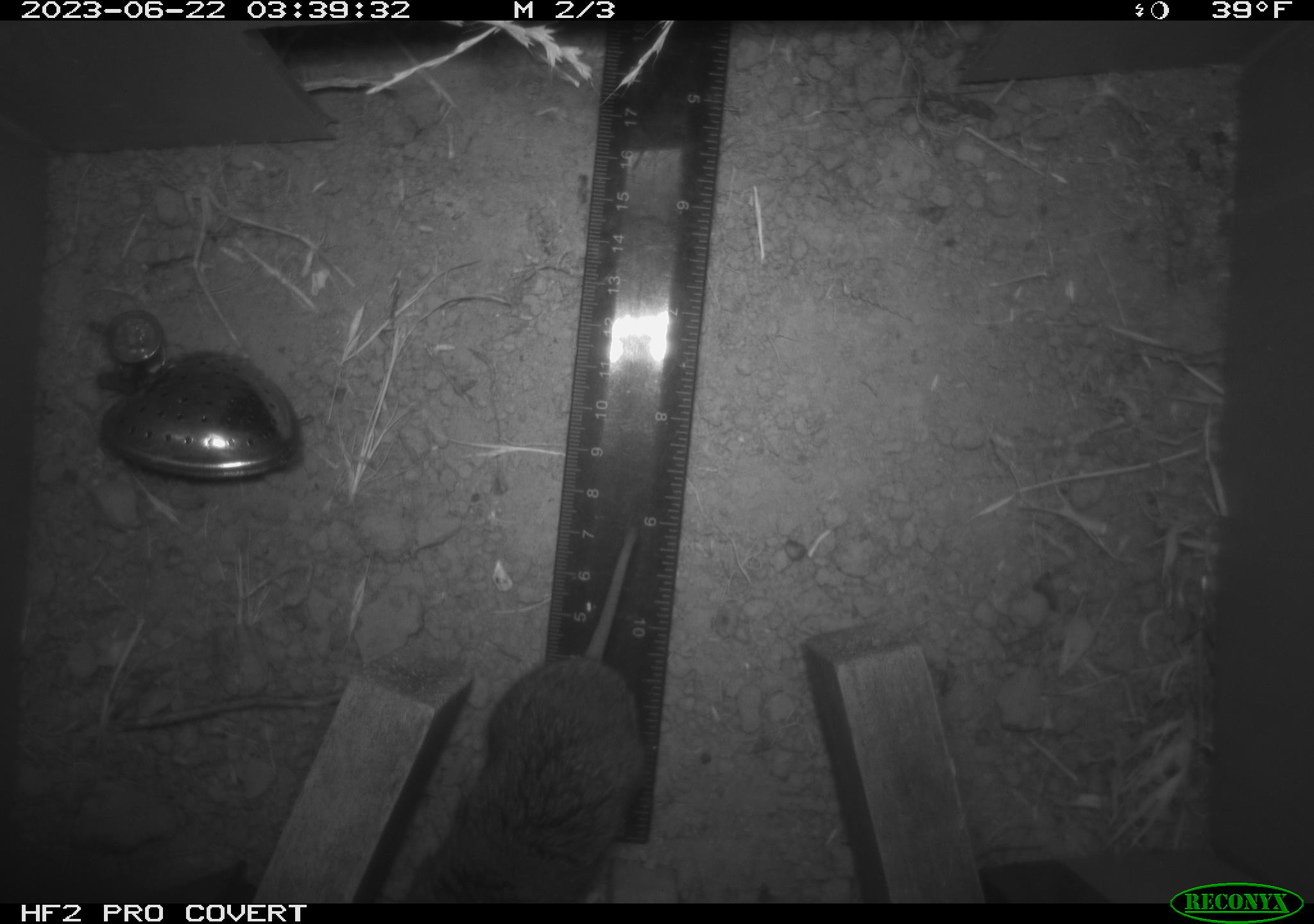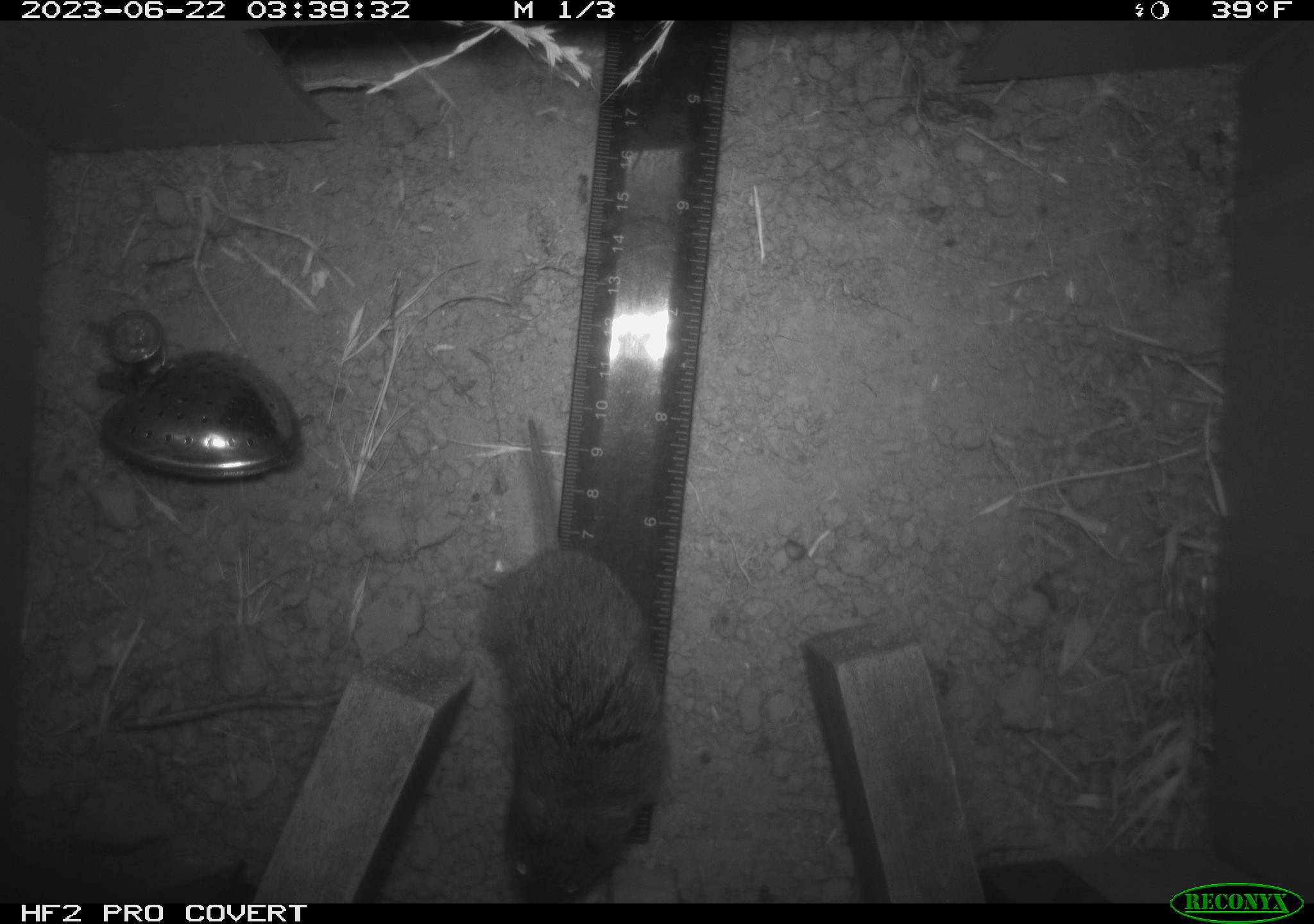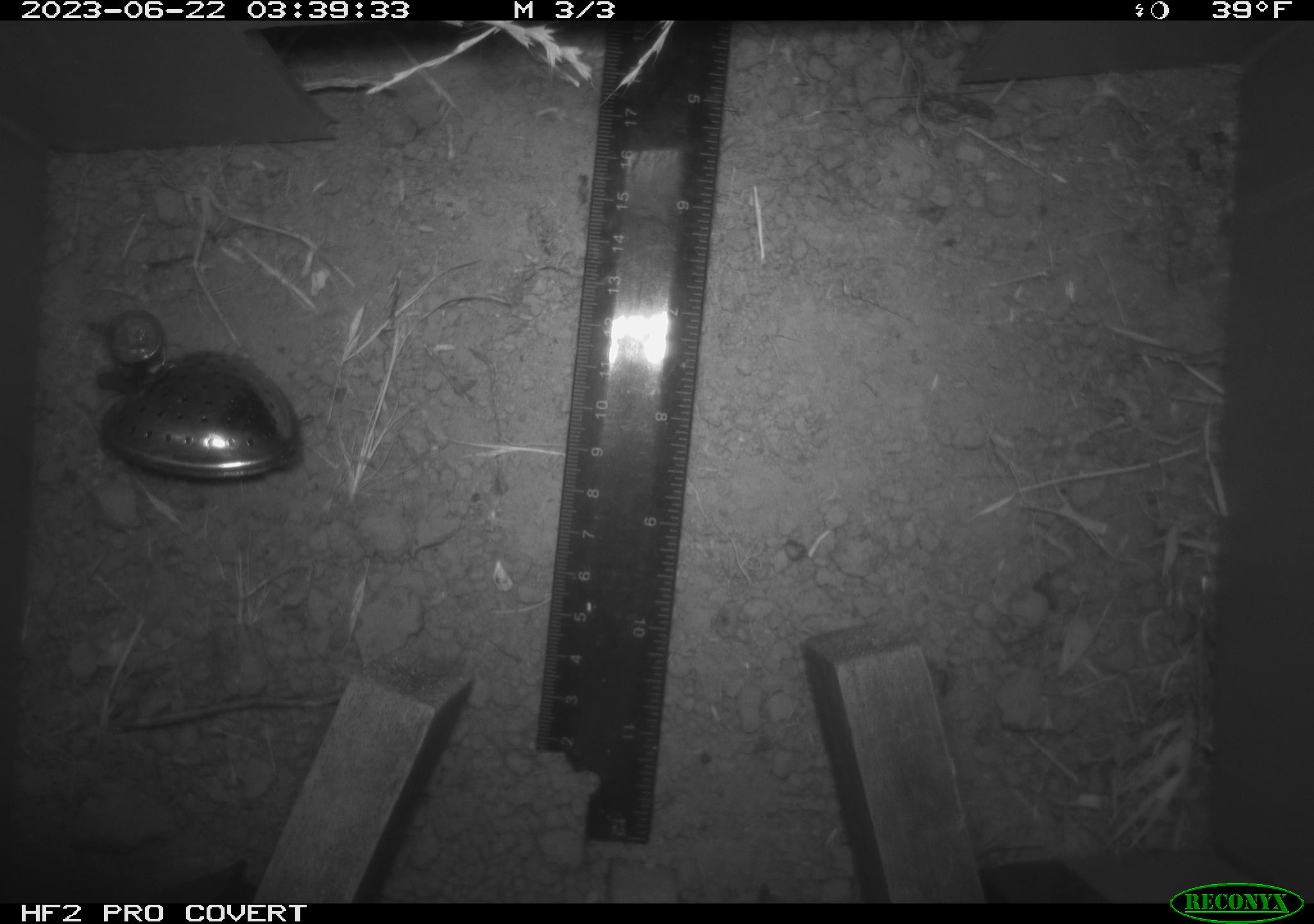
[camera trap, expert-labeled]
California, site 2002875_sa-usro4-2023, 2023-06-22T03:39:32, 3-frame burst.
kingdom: Animalia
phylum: Chordata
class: Mammalia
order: Rodentia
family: Cricetidae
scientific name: Arvicolinae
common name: voles, lemmings, and muskrats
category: arvicolinae subfamily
Arvicolinae subfamily (voles, lemmings, and muskrats) (Arvicolinae).